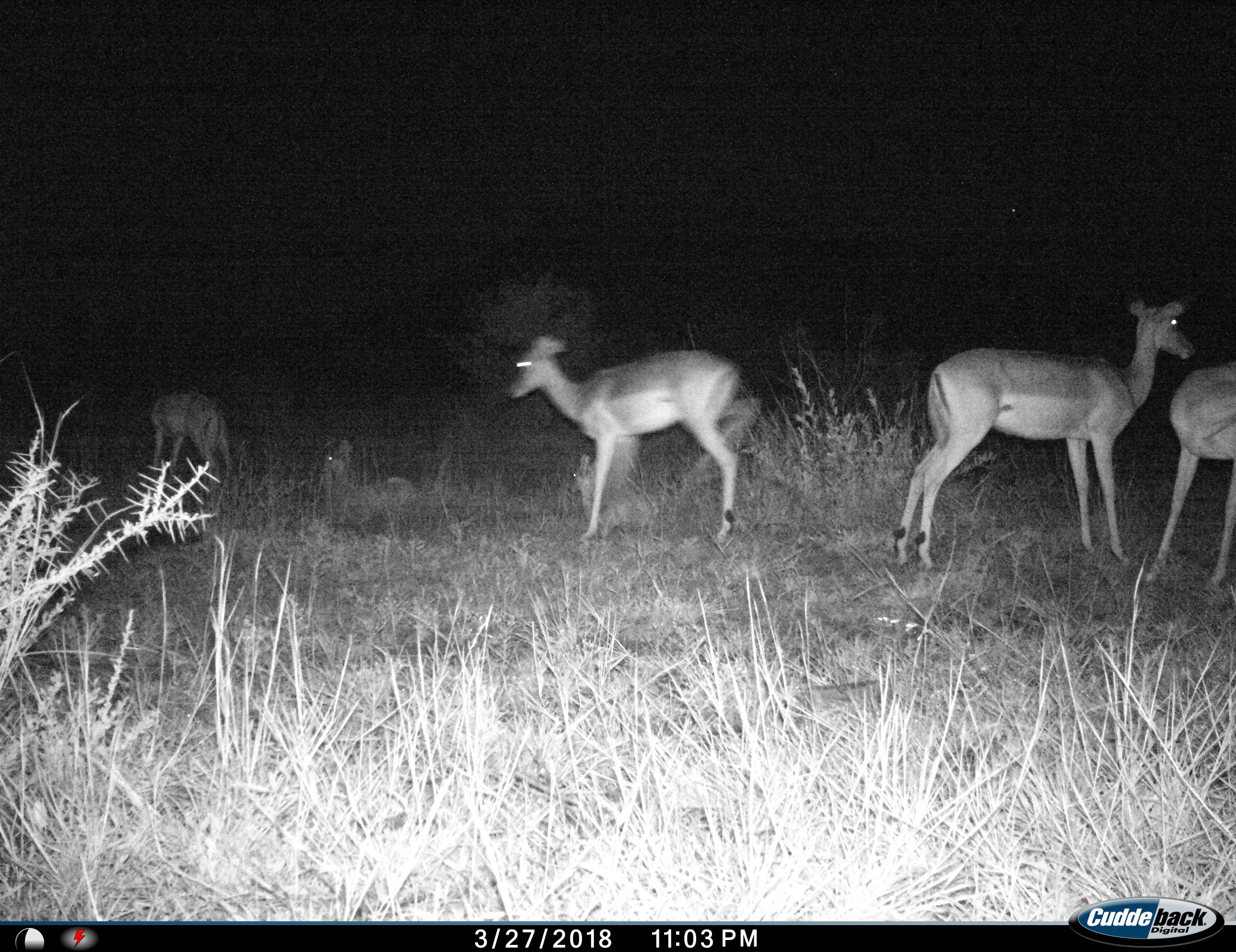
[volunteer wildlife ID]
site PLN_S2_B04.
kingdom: Animalia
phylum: Chordata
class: Mammalia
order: Artiodactyla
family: Bovidae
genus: Aepyceros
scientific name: Aepyceros melampus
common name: impala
Impala (Aepyceros melampus), count 6. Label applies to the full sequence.